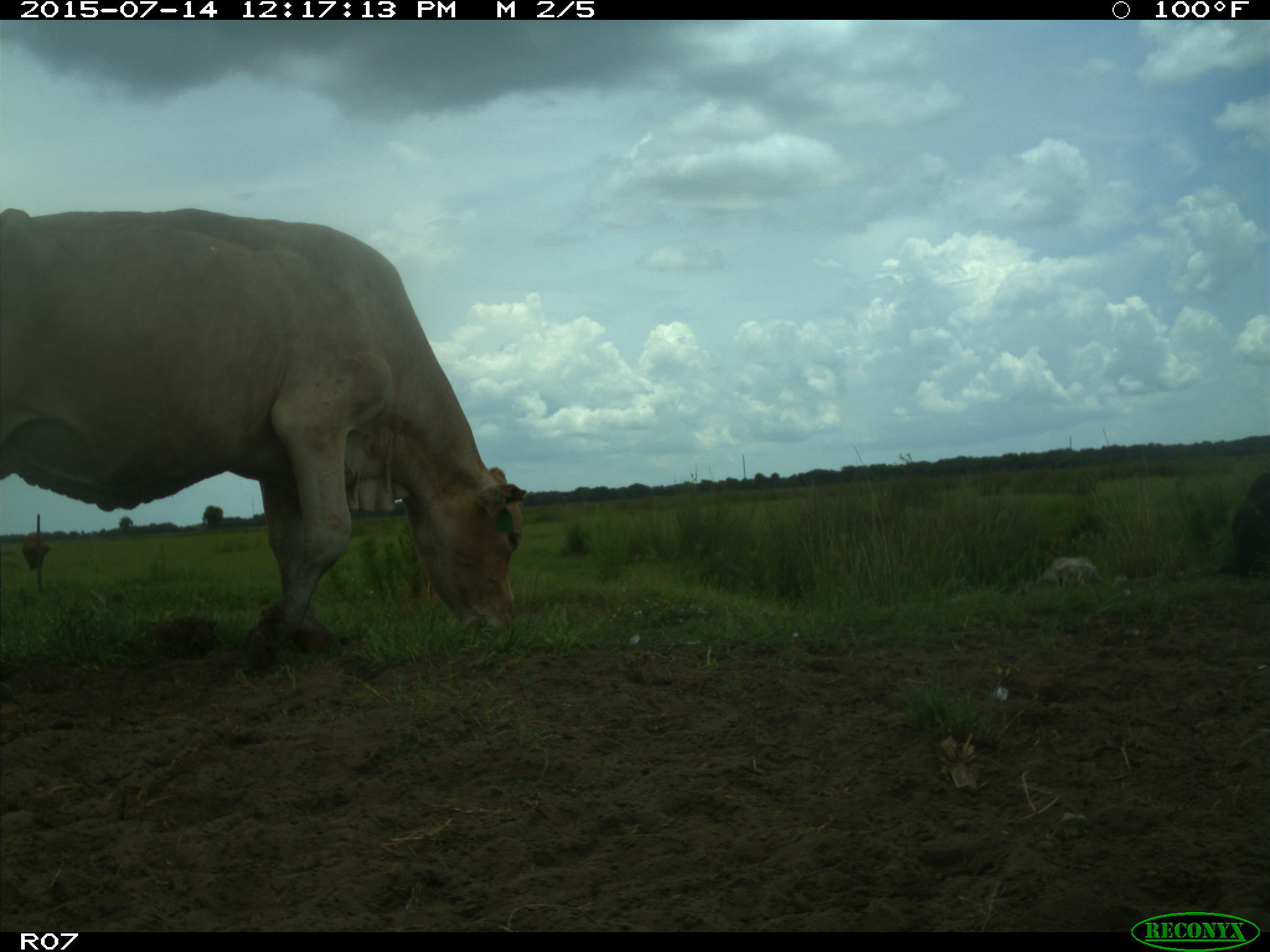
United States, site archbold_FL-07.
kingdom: Animalia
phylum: Chordata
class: Mammalia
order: Artiodactyla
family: Bovidae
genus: Bos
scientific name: Bos taurus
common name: domestic cow